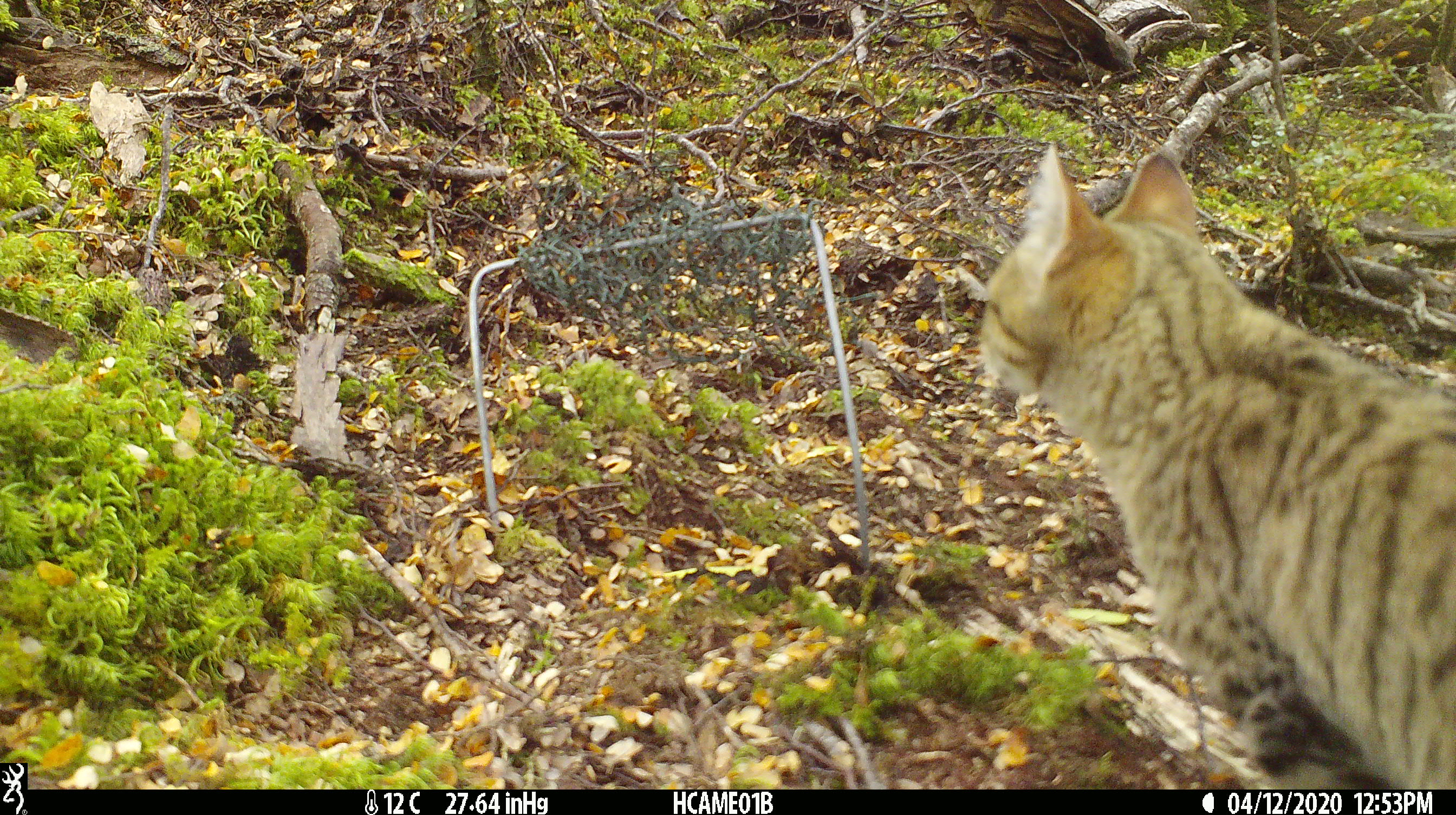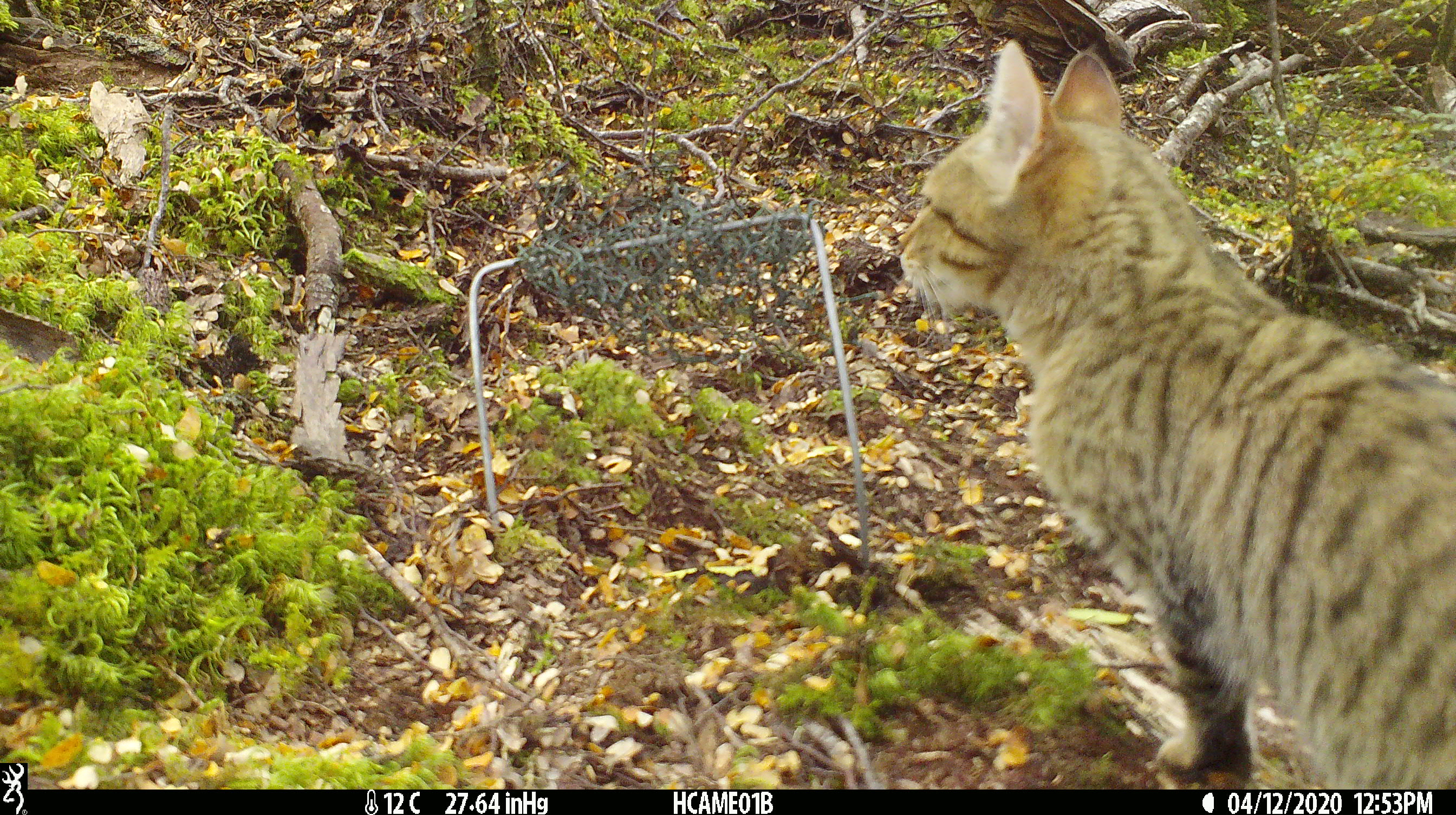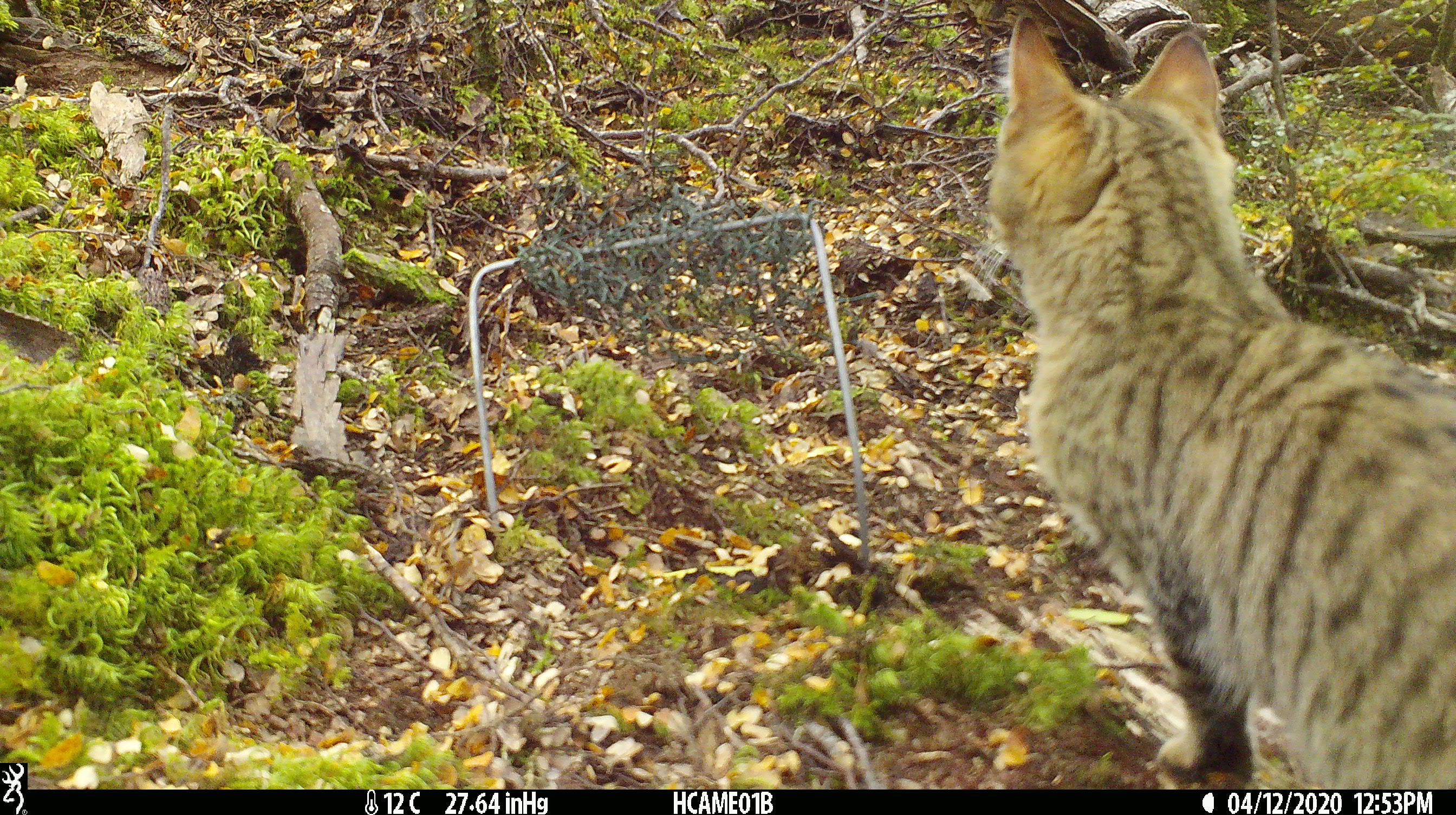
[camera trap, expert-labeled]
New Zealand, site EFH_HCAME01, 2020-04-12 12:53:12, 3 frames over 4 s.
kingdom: Animalia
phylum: Chordata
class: Mammalia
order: Carnivora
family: Felidae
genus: Felis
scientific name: Felis catus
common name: domestic cat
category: cat